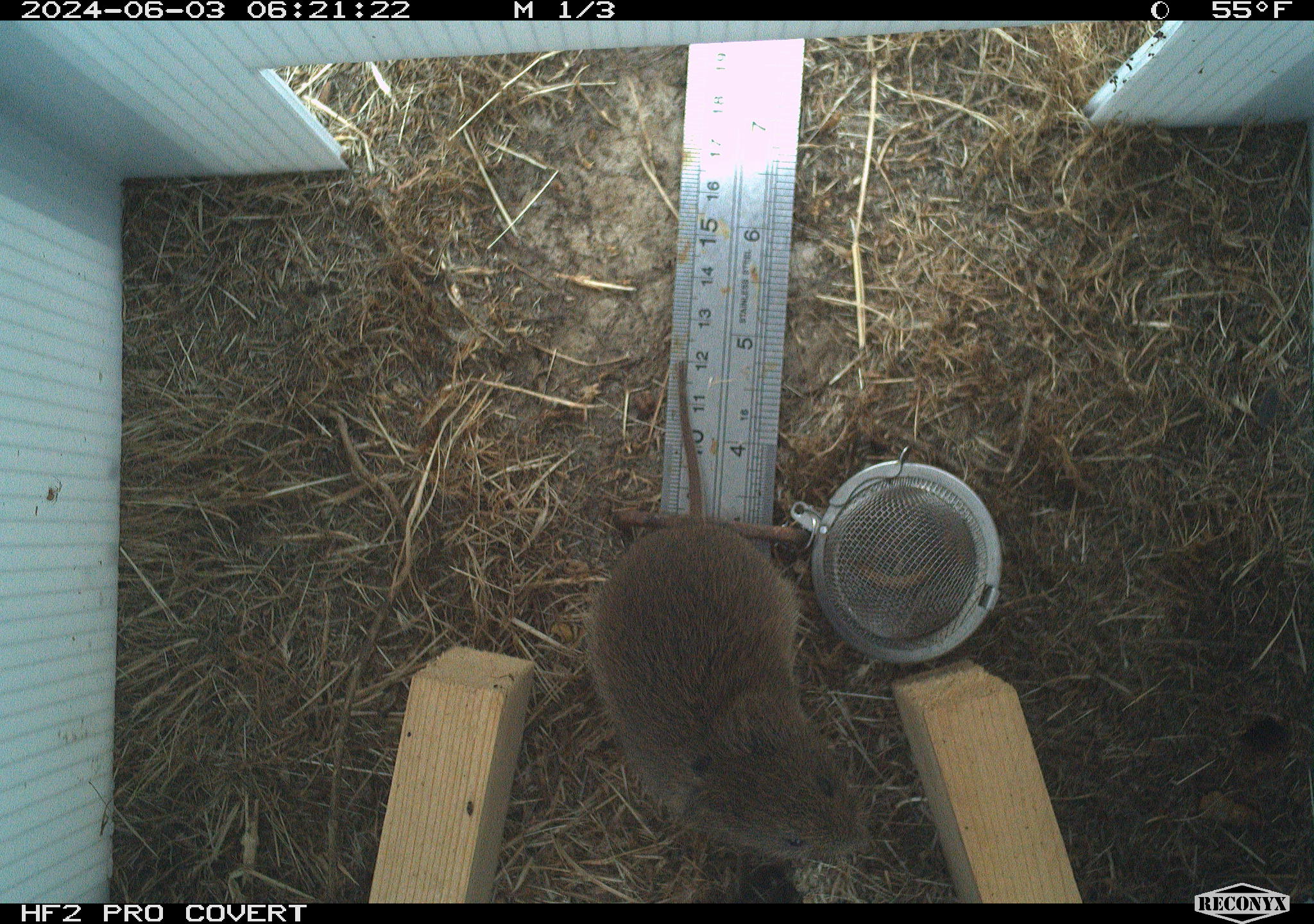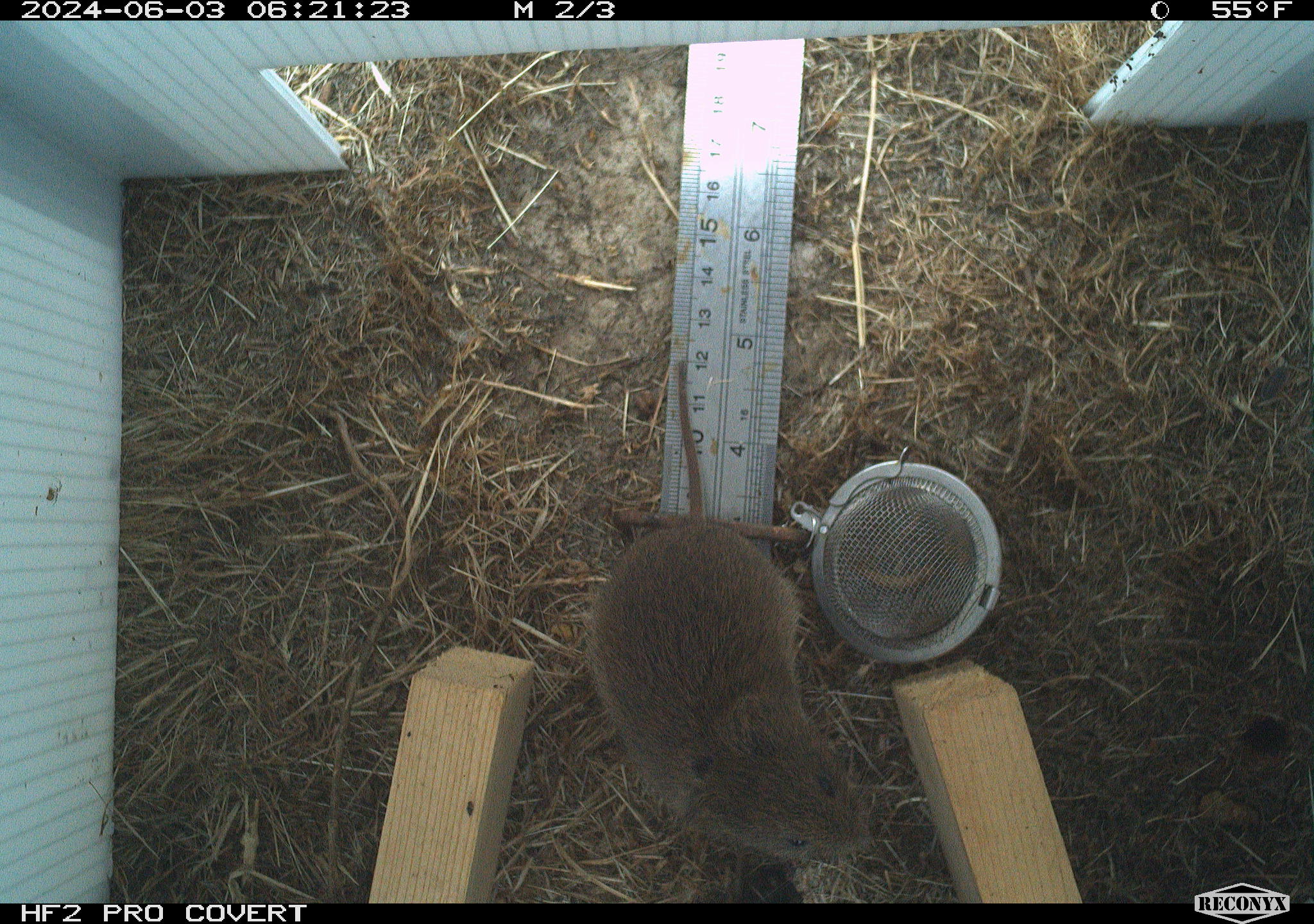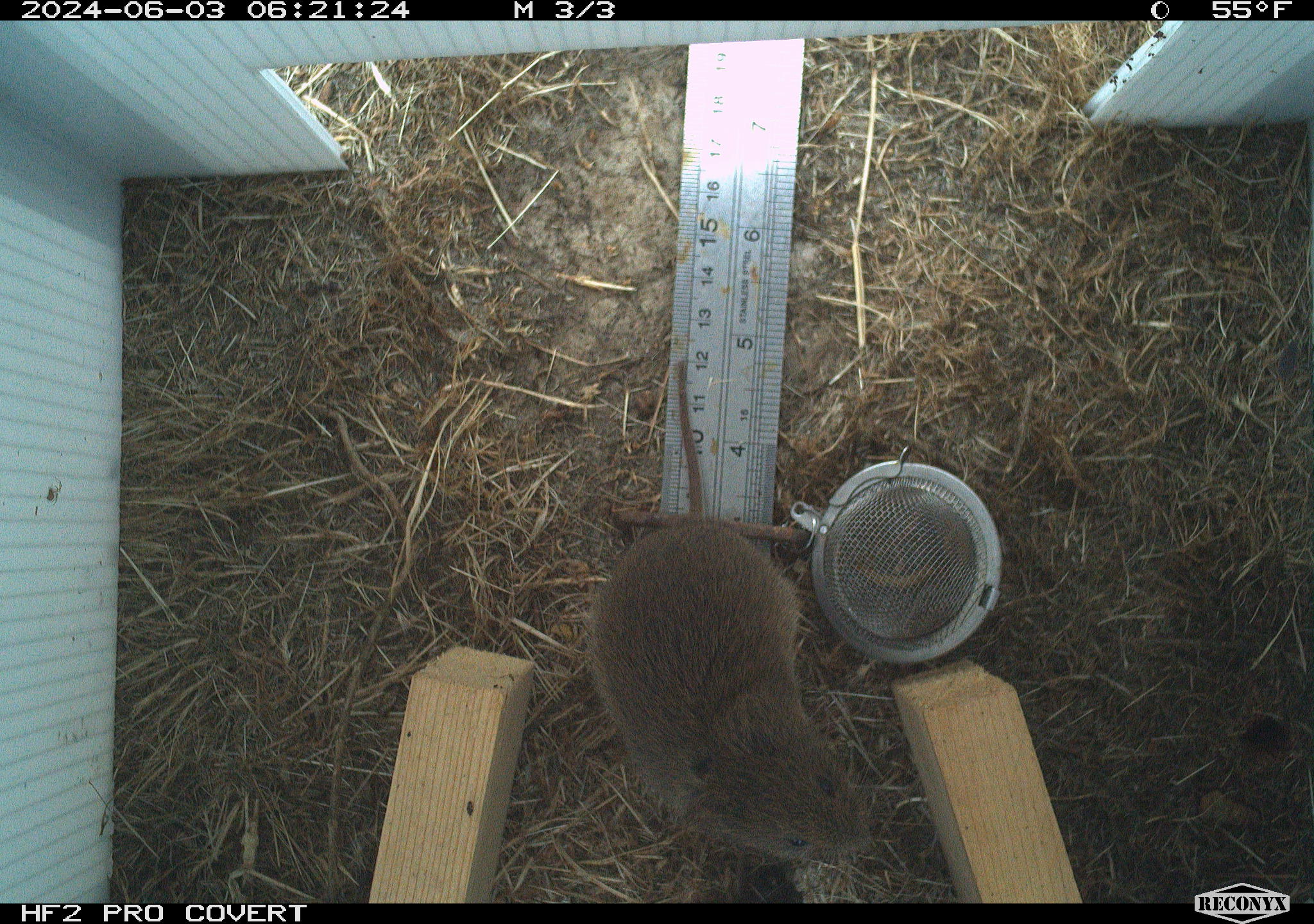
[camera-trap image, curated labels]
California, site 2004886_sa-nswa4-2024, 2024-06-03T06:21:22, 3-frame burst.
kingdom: Animalia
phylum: Chordata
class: Mammalia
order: Rodentia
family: Cricetidae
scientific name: Arvicolinae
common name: voles, lemmings, and muskrats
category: arvicolinae subfamily